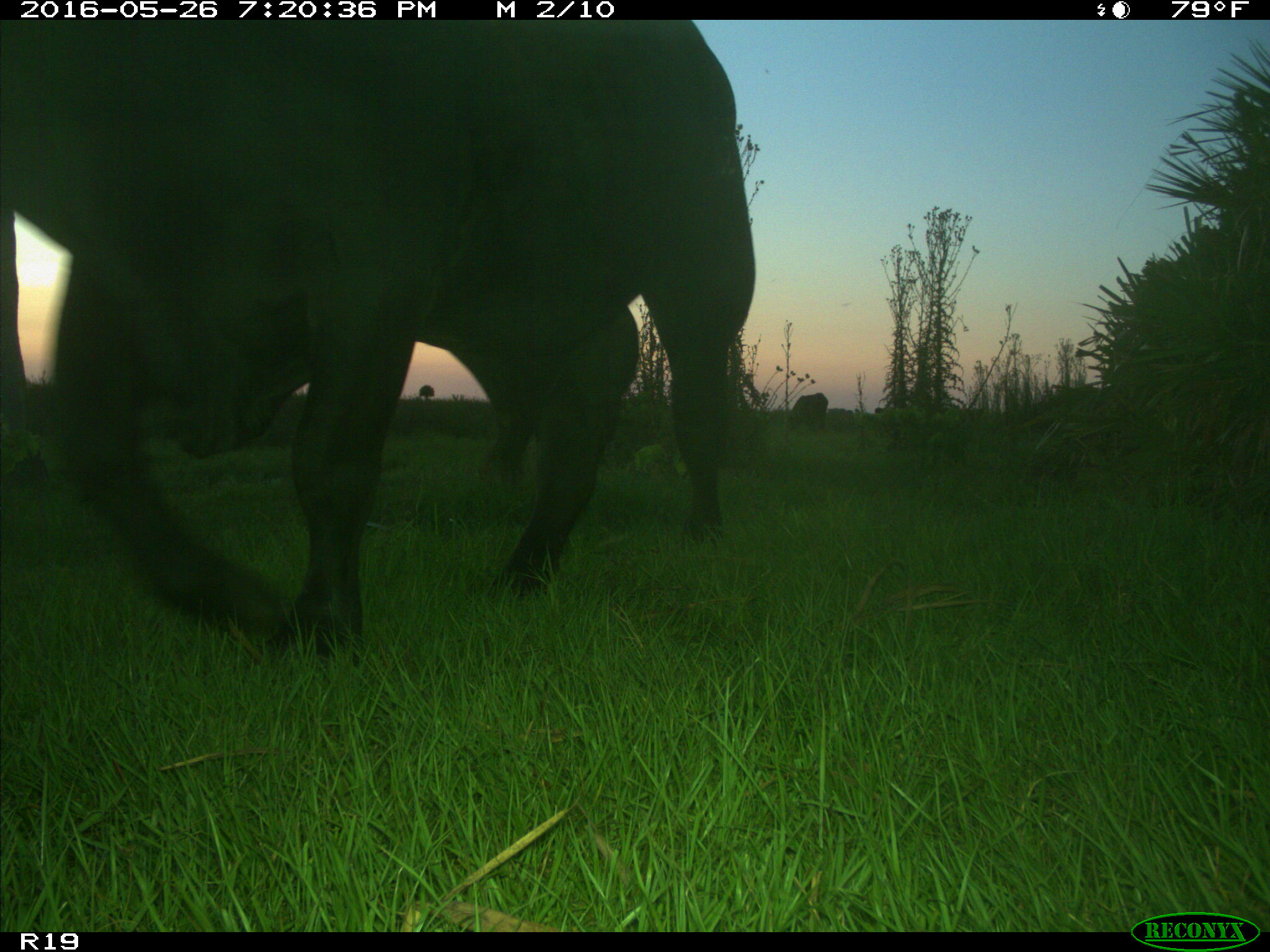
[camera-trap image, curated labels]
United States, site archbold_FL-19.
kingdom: Animalia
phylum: Chordata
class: Mammalia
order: Artiodactyla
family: Bovidae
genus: Bos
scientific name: Bos taurus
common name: domestic cow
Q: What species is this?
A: Bos taurus (domestic cow).